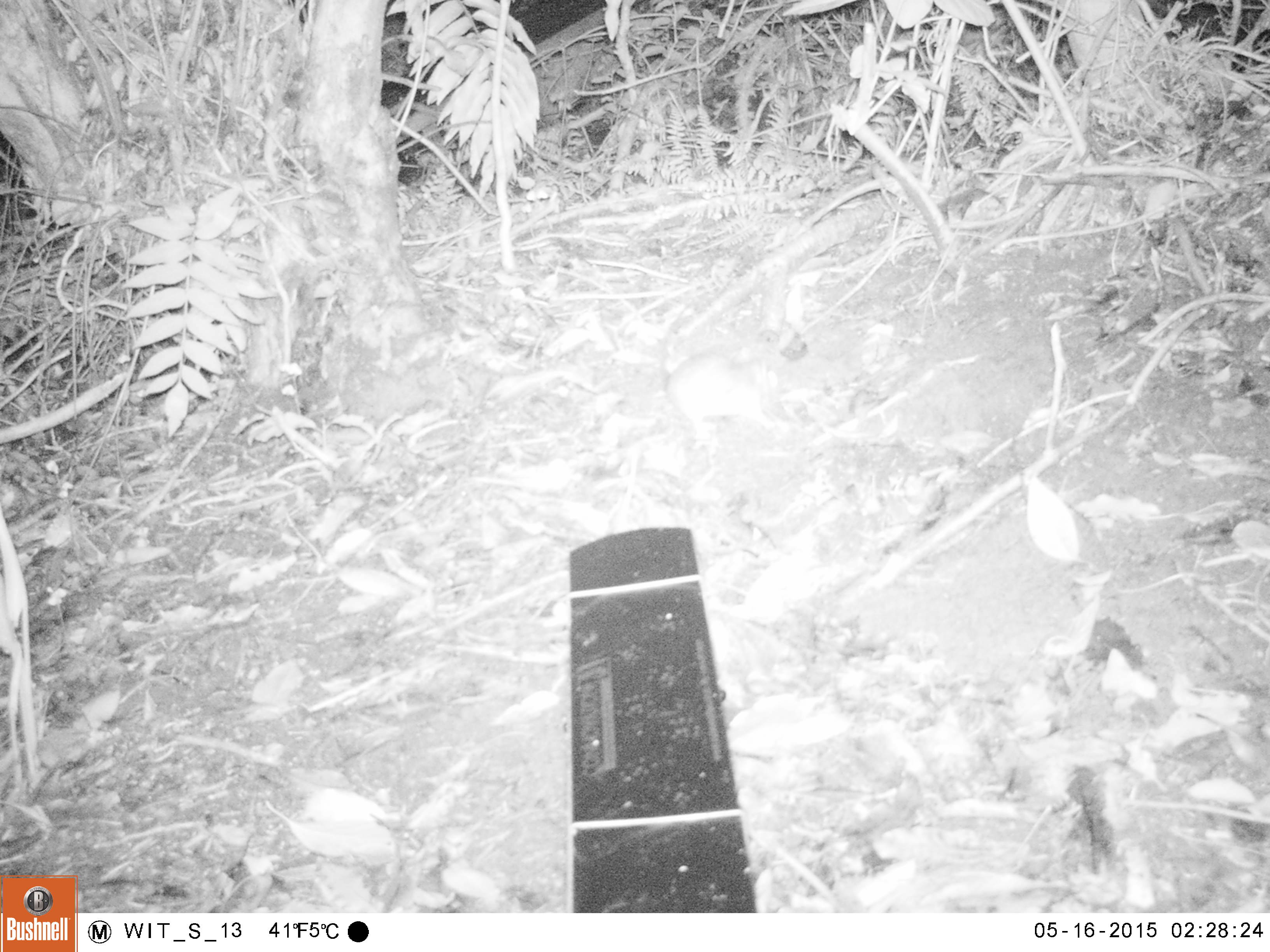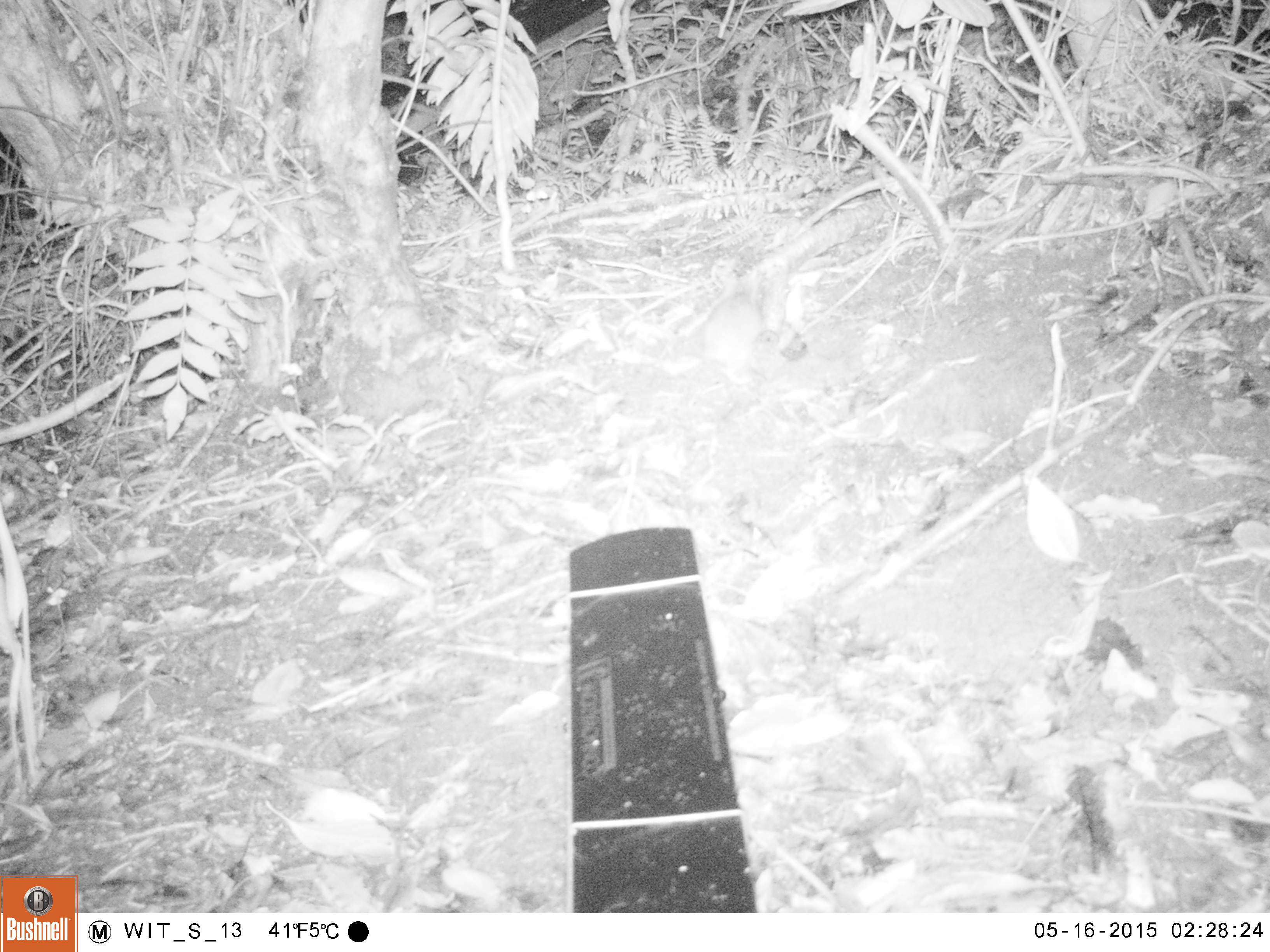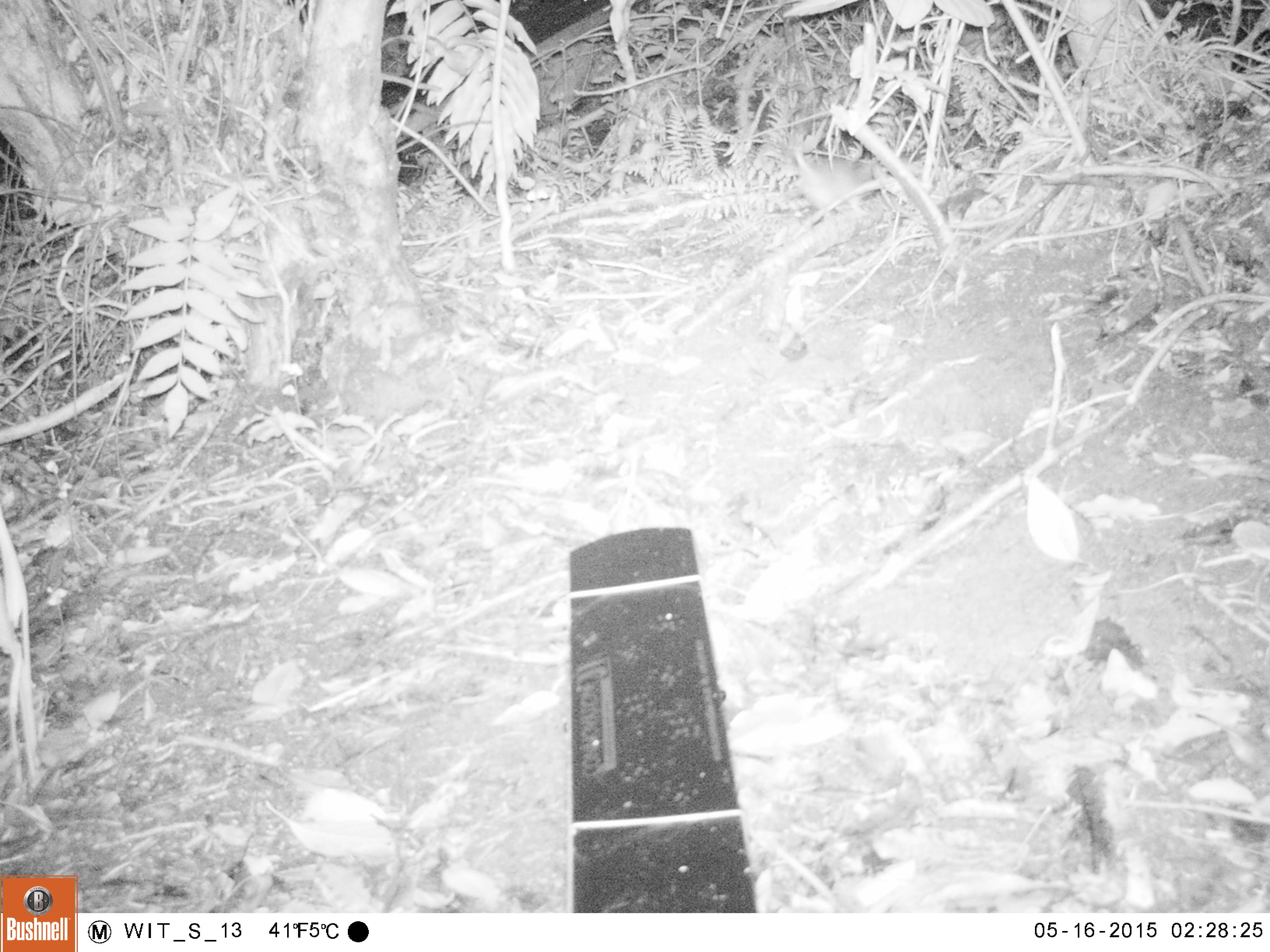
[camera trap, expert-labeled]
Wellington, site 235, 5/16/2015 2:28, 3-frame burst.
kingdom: Animalia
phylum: Chordata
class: Mammalia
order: Rodentia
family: Muridae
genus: Rattus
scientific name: Rattus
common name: rat